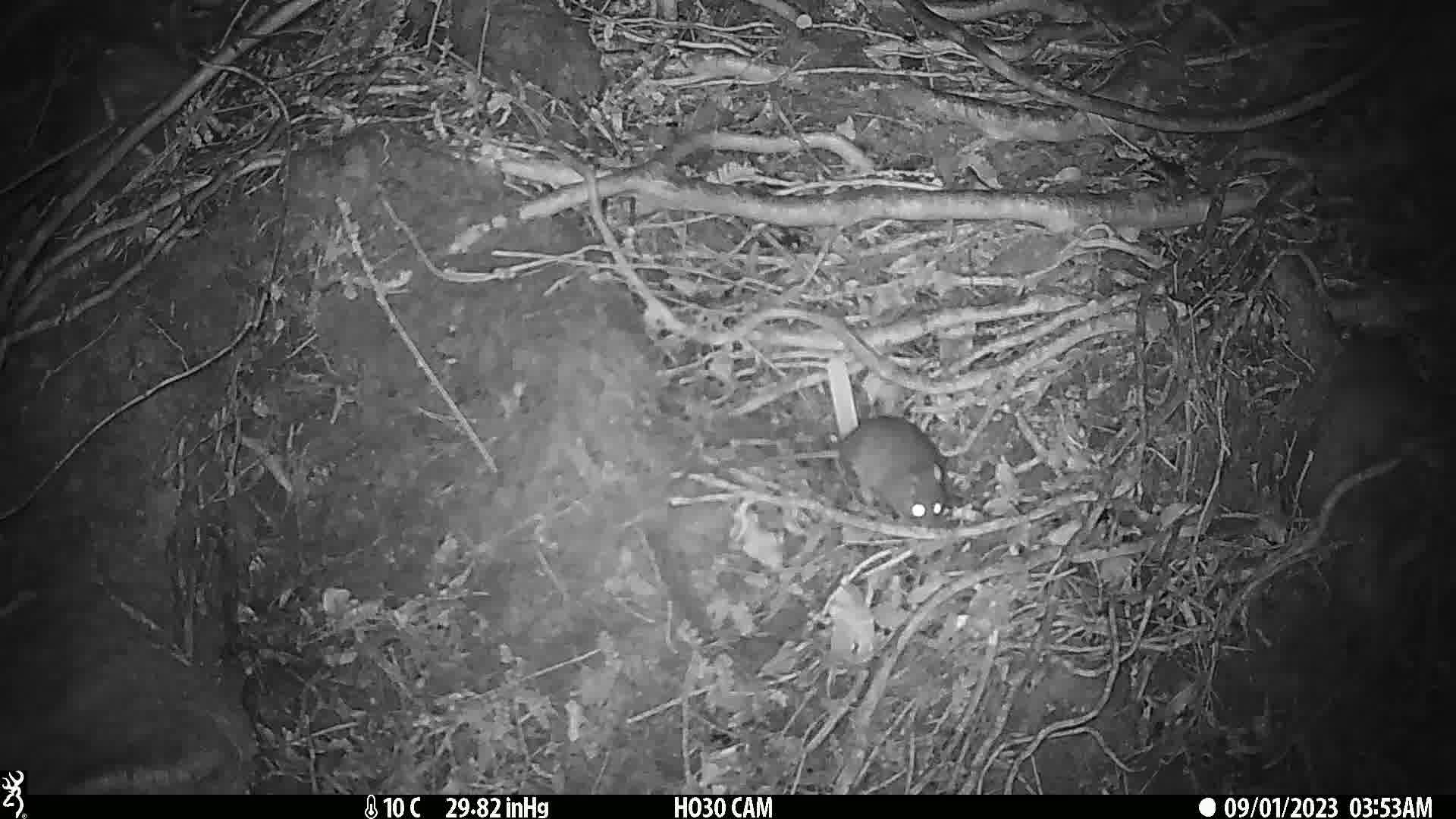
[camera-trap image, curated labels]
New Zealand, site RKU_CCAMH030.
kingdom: Animalia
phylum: Chordata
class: Mammalia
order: Rodentia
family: Muridae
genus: Rattus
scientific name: Rattus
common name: rat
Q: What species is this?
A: Rat (Rattus).